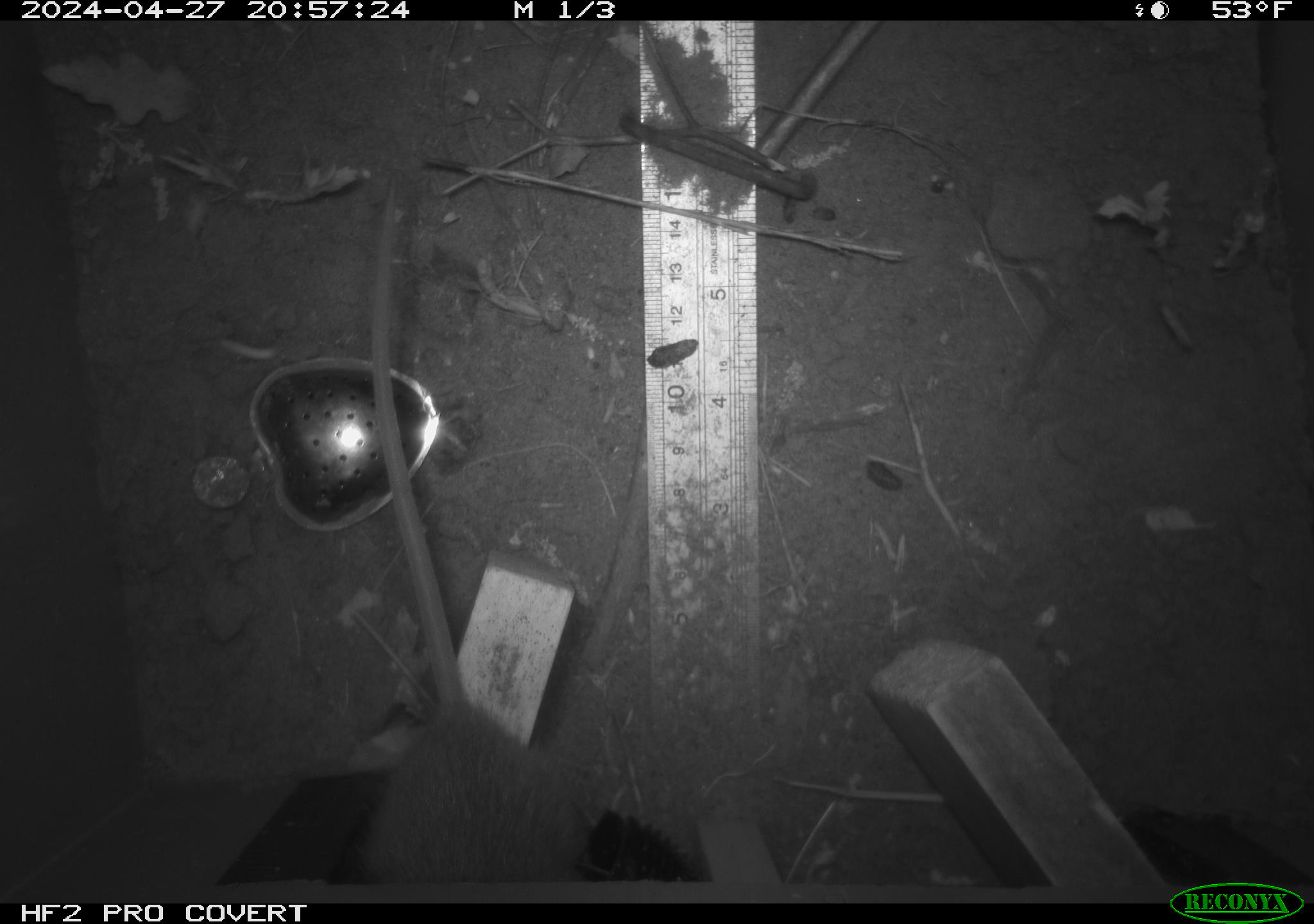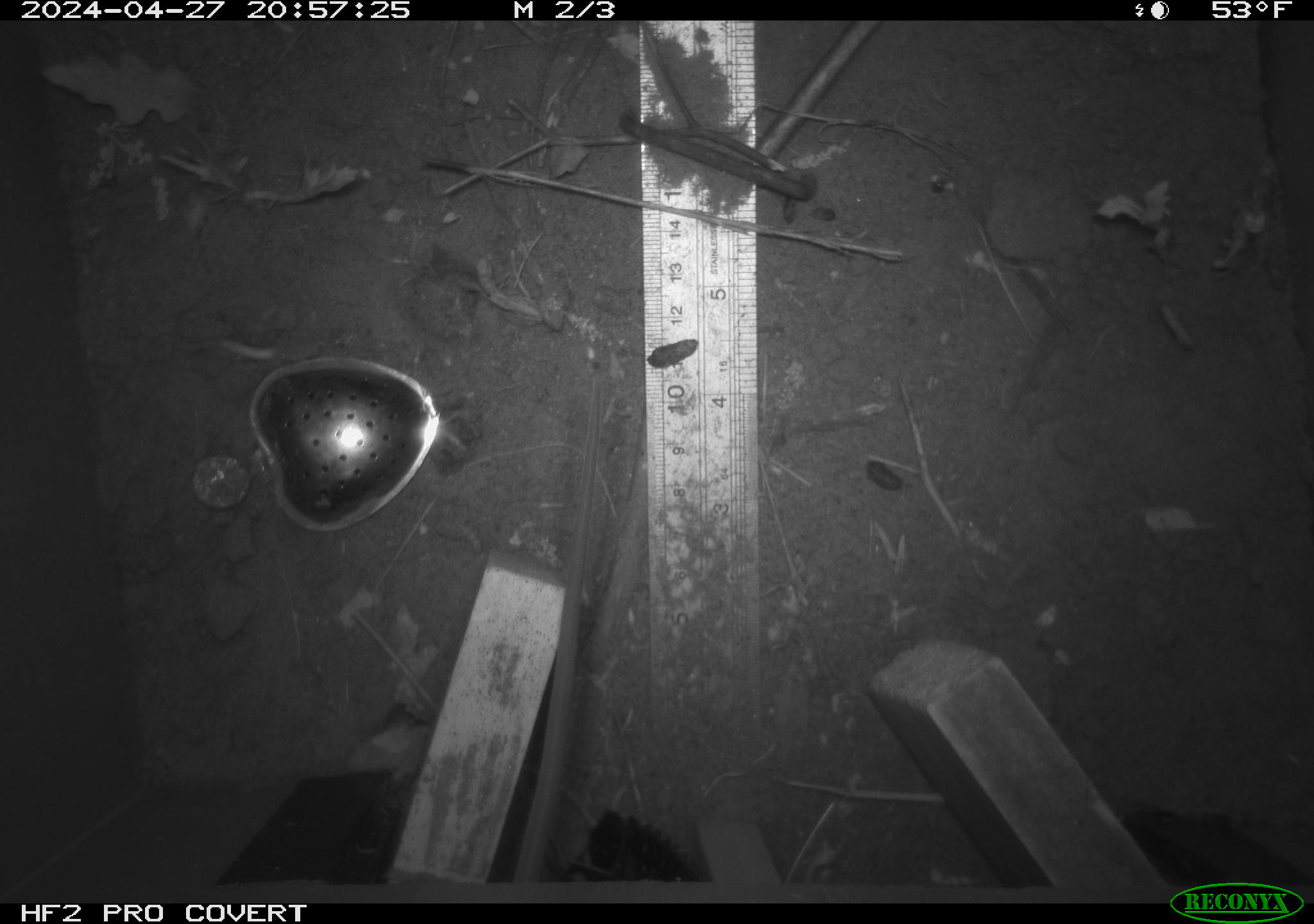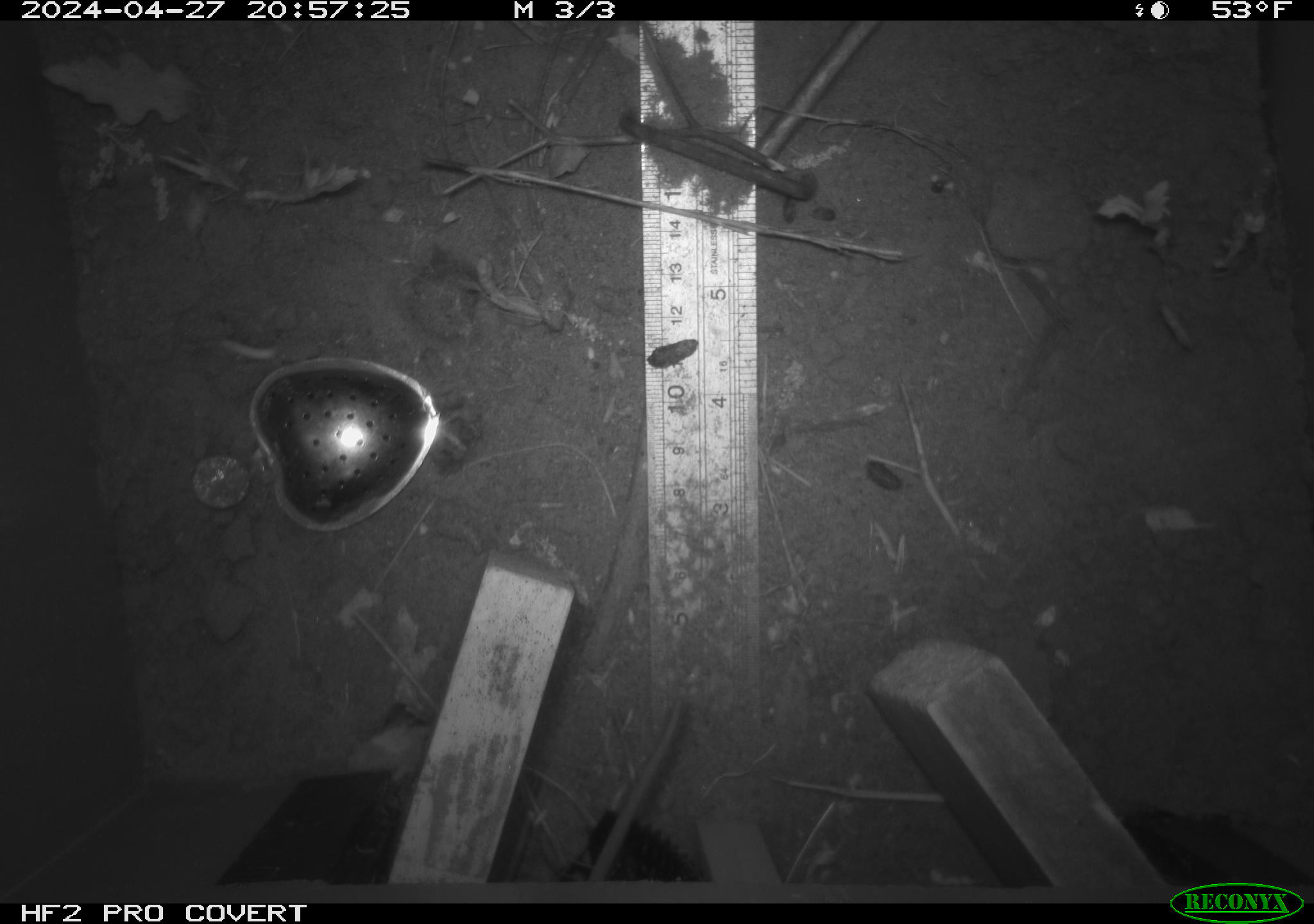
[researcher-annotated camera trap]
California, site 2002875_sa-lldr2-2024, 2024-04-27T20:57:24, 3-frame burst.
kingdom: Animalia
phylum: Chordata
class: Mammalia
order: Rodentia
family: Muridae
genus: Rattus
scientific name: Rattus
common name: rat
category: rattus species